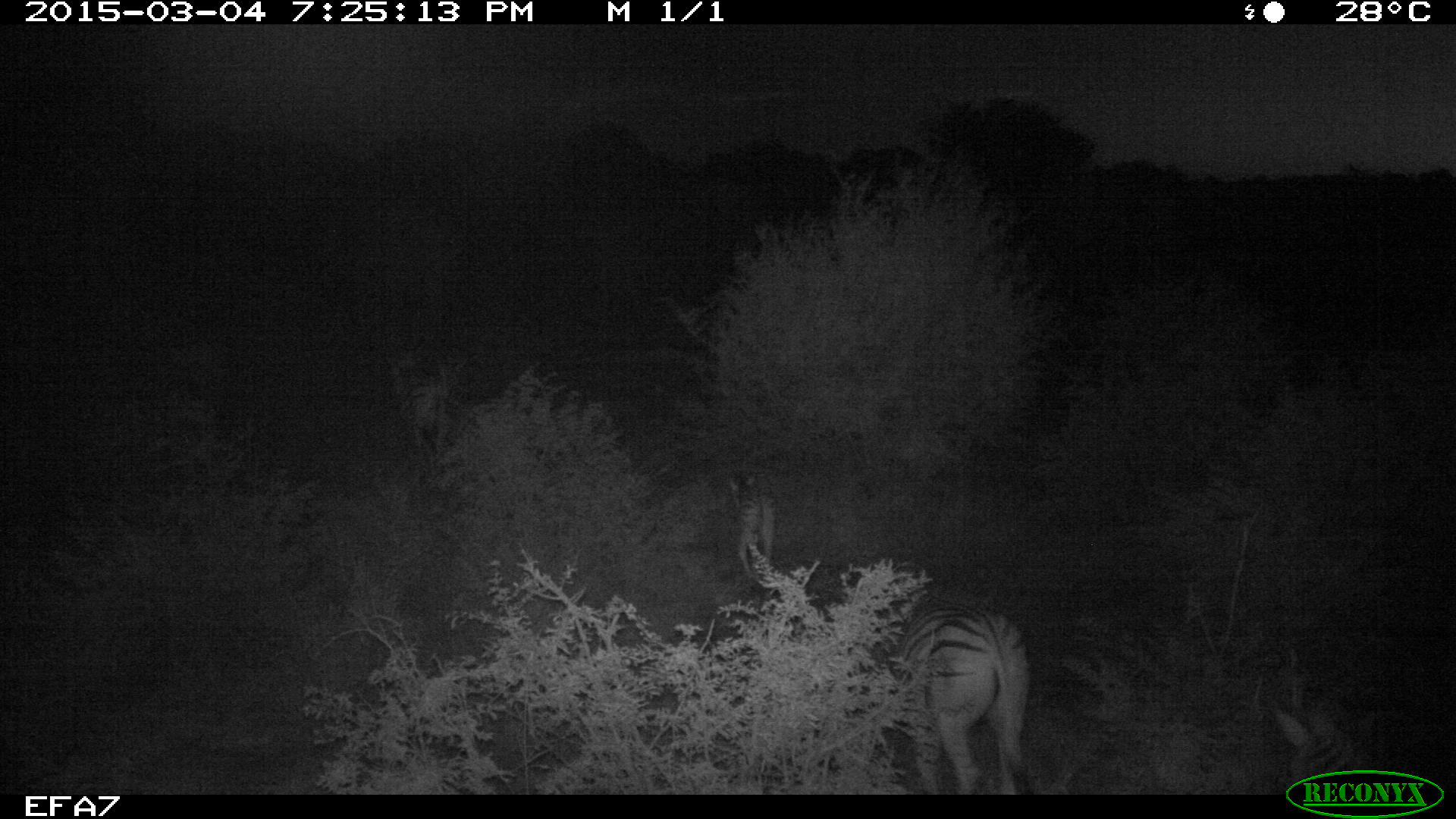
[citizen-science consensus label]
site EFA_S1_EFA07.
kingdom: Animalia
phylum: Chordata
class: Mammalia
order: Perissodactyla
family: Equidae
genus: Equus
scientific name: Equus quagga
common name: plains zebra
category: zebraplains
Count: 3.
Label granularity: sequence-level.